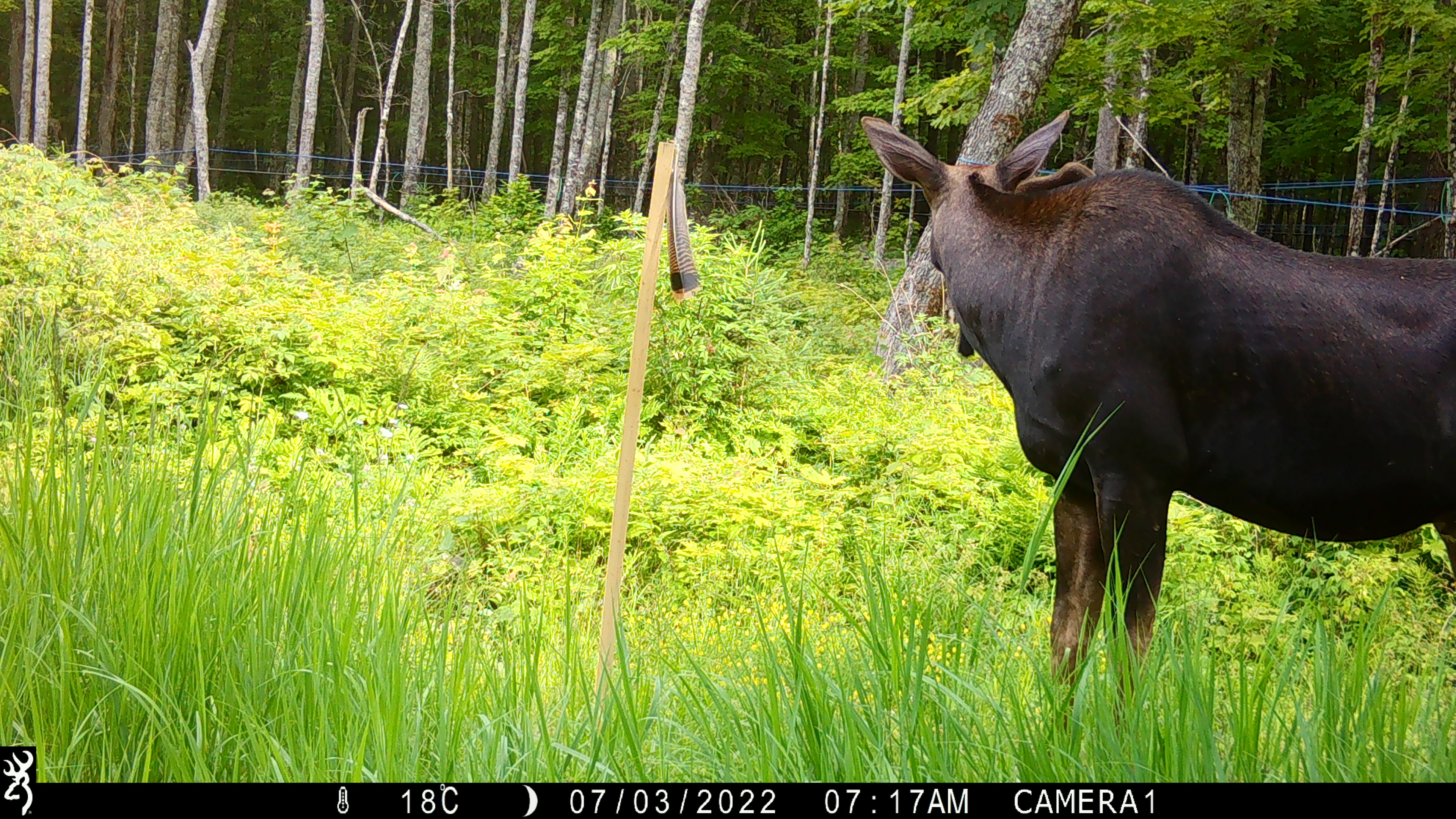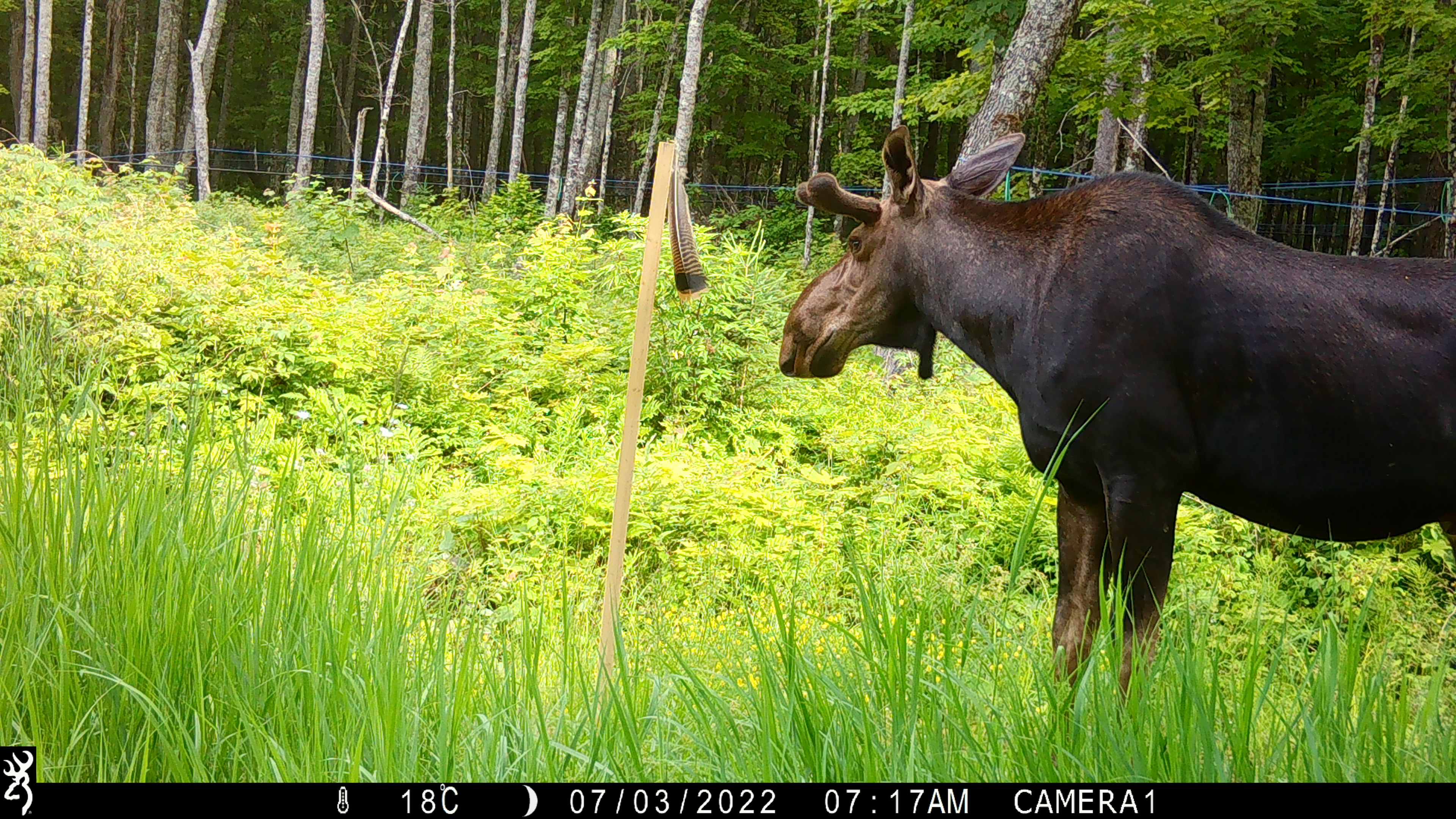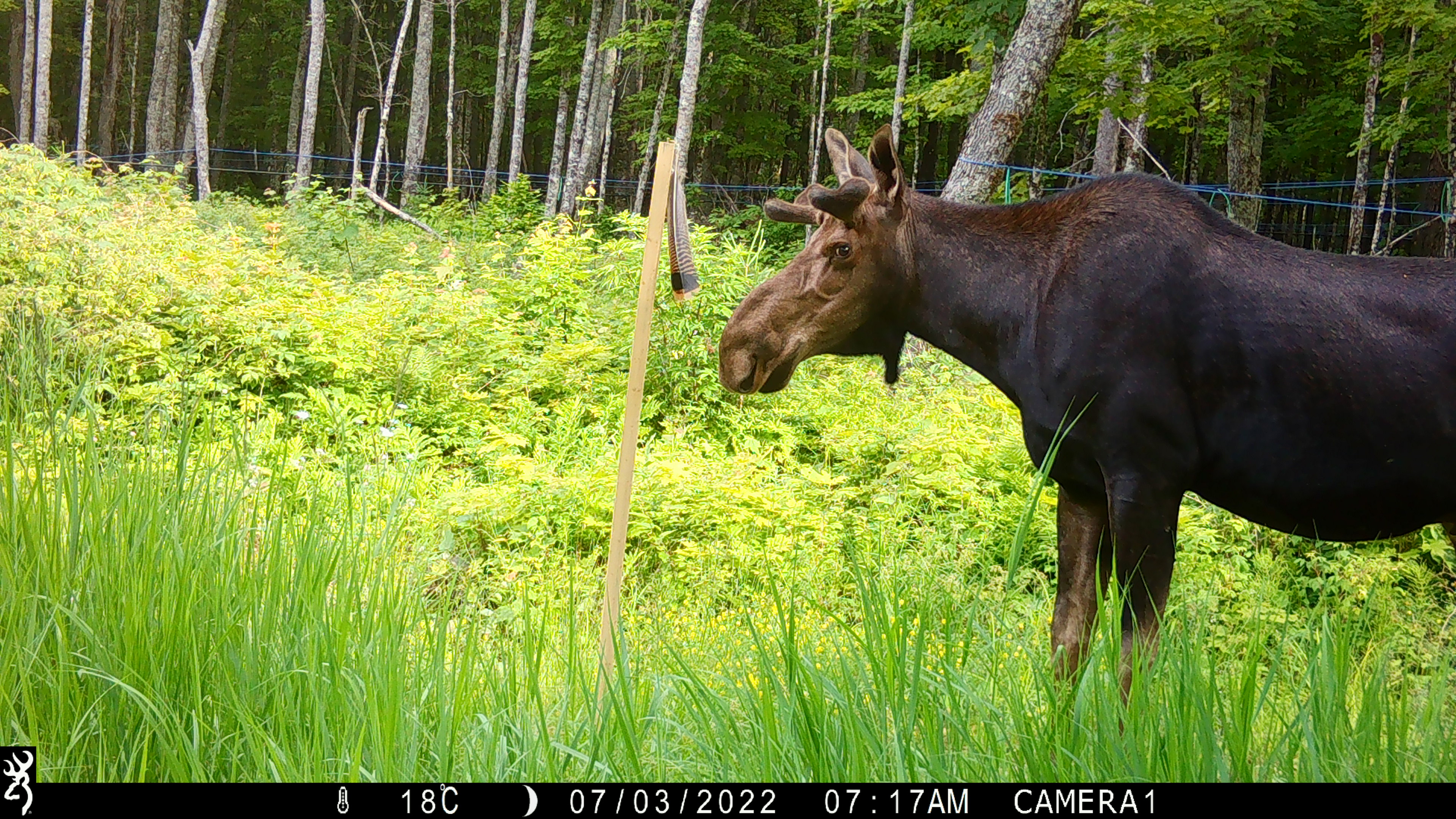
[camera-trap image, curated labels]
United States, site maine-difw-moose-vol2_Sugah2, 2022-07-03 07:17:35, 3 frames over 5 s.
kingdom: Animalia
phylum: Chordata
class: Mammalia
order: Artiodactyla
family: Cervidae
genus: Alces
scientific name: Alces alces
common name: moose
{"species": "moose (Alces alces)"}